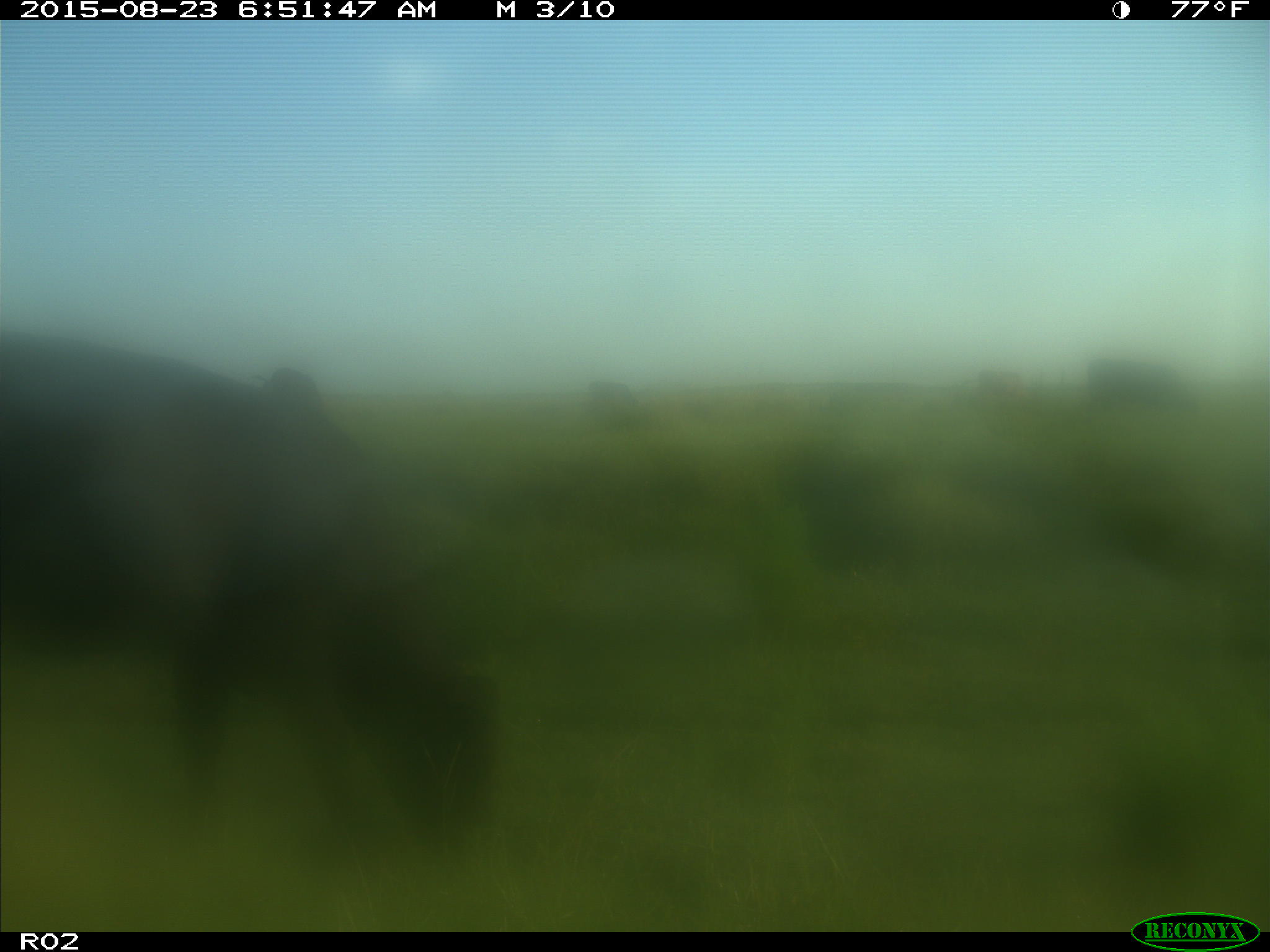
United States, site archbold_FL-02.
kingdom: Animalia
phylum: Chordata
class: Mammalia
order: Artiodactyla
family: Bovidae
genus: Bos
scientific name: Bos taurus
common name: domestic cow